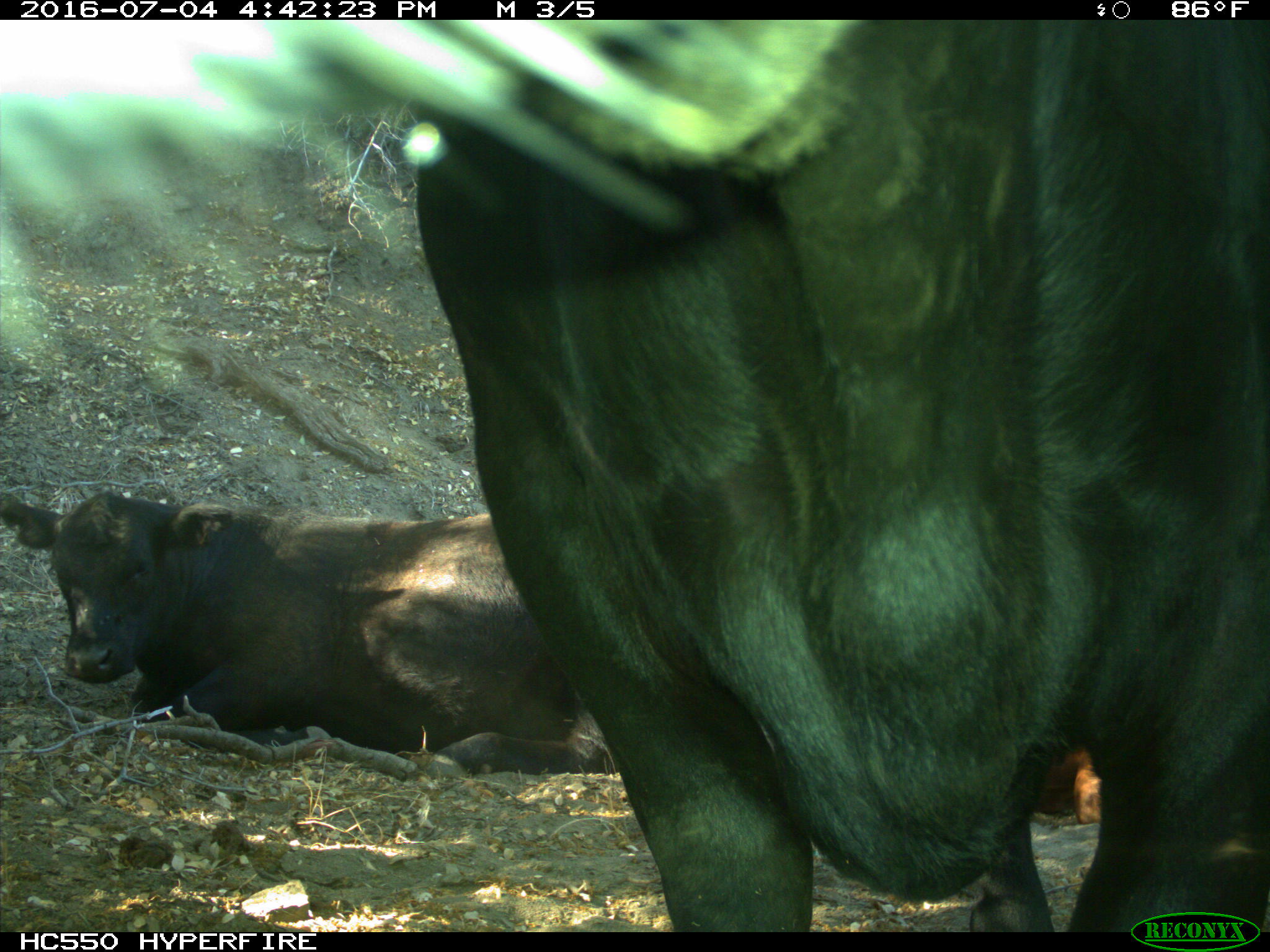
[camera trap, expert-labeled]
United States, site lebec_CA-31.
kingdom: Animalia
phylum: Chordata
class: Mammalia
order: Artiodactyla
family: Bovidae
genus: Bos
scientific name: Bos taurus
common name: domestic cow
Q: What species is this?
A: Bos taurus (domestic cow).